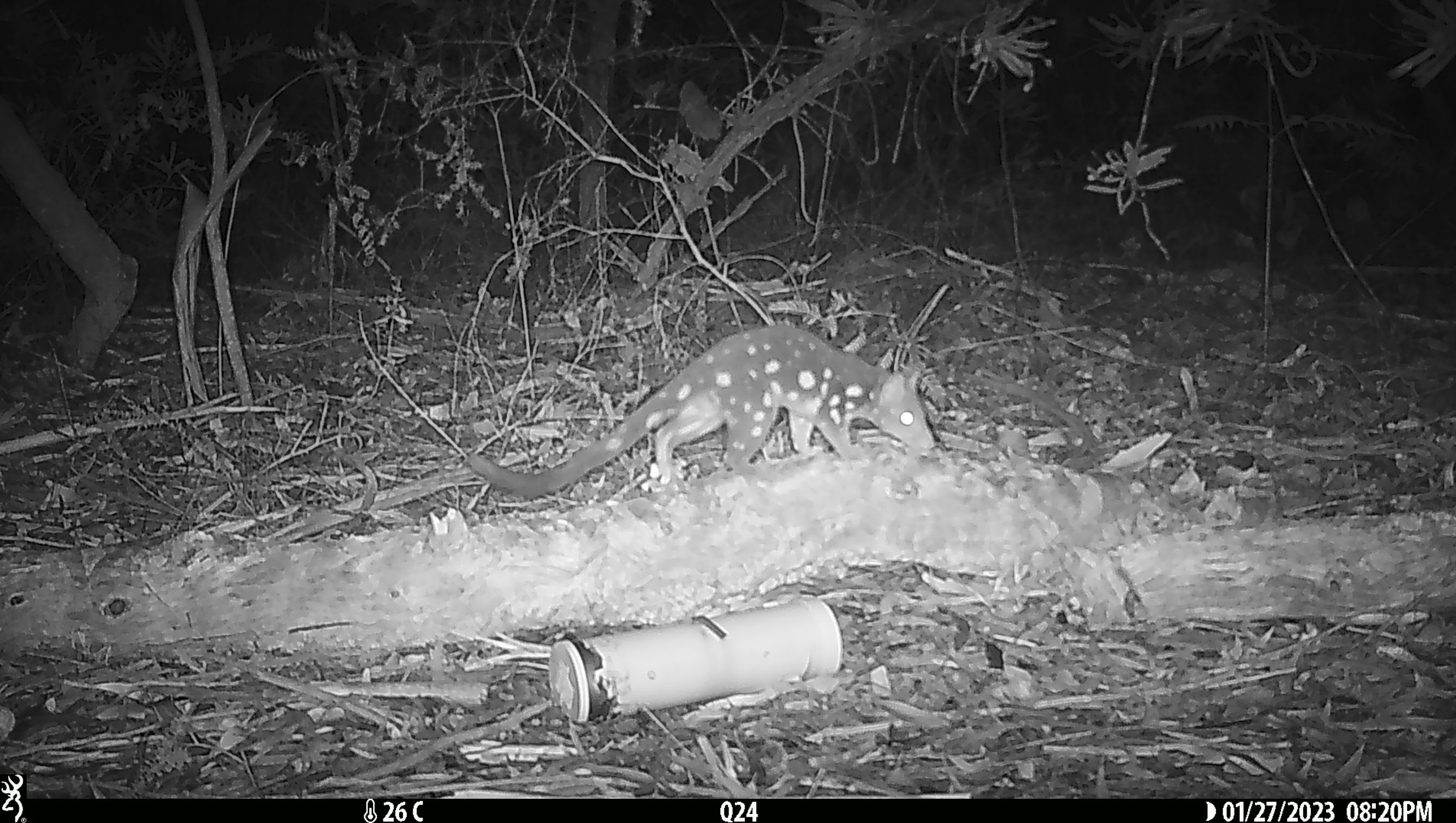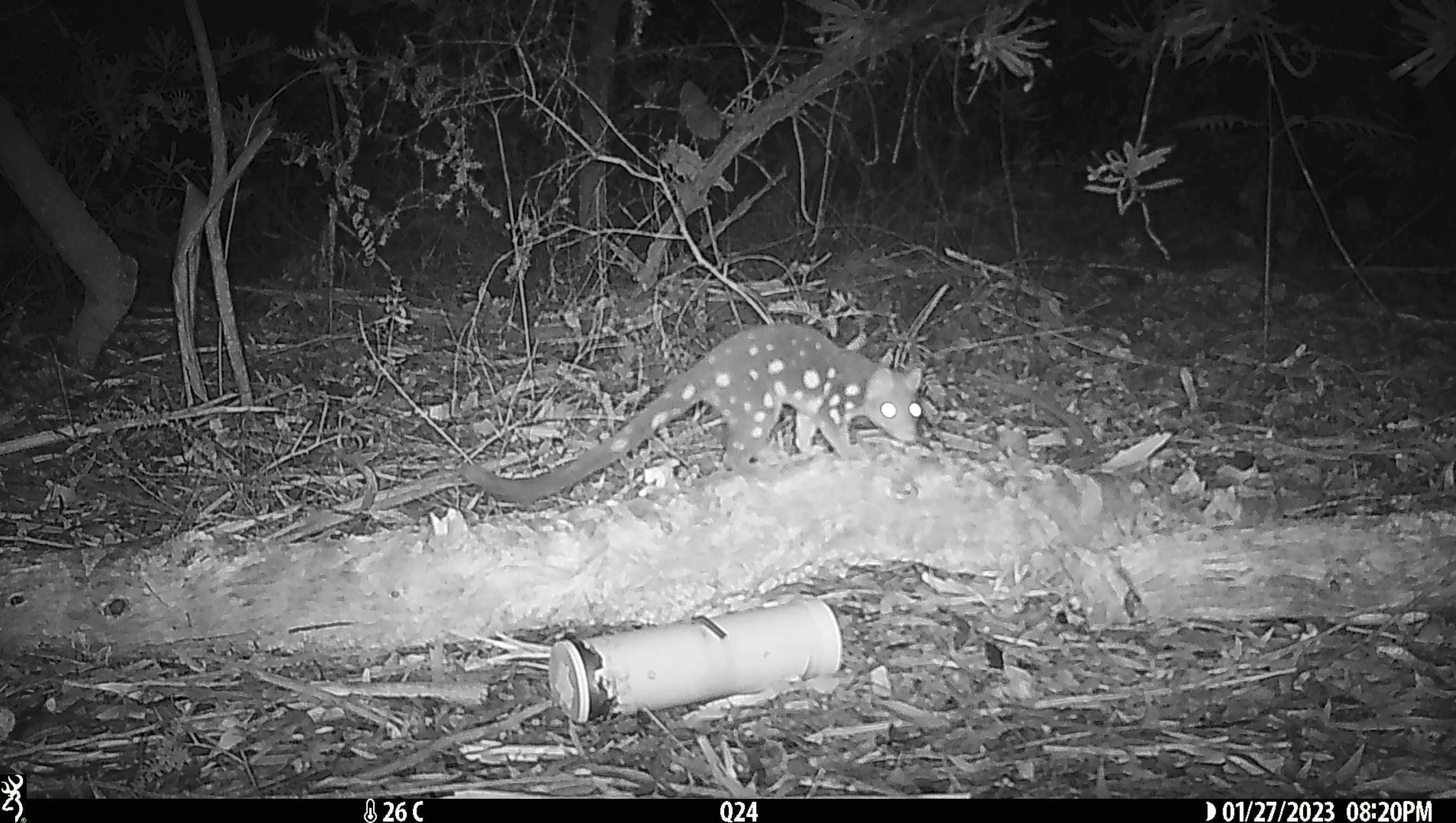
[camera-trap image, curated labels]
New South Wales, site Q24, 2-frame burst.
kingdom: Animalia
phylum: Chordata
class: Mammalia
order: Dasyuromorphia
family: Dasyuridae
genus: Dasyurus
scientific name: Dasyurus maculatus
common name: spotted-tailed quoll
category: quoll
Quoll (spotted-tailed quoll) (Dasyurus maculatus).